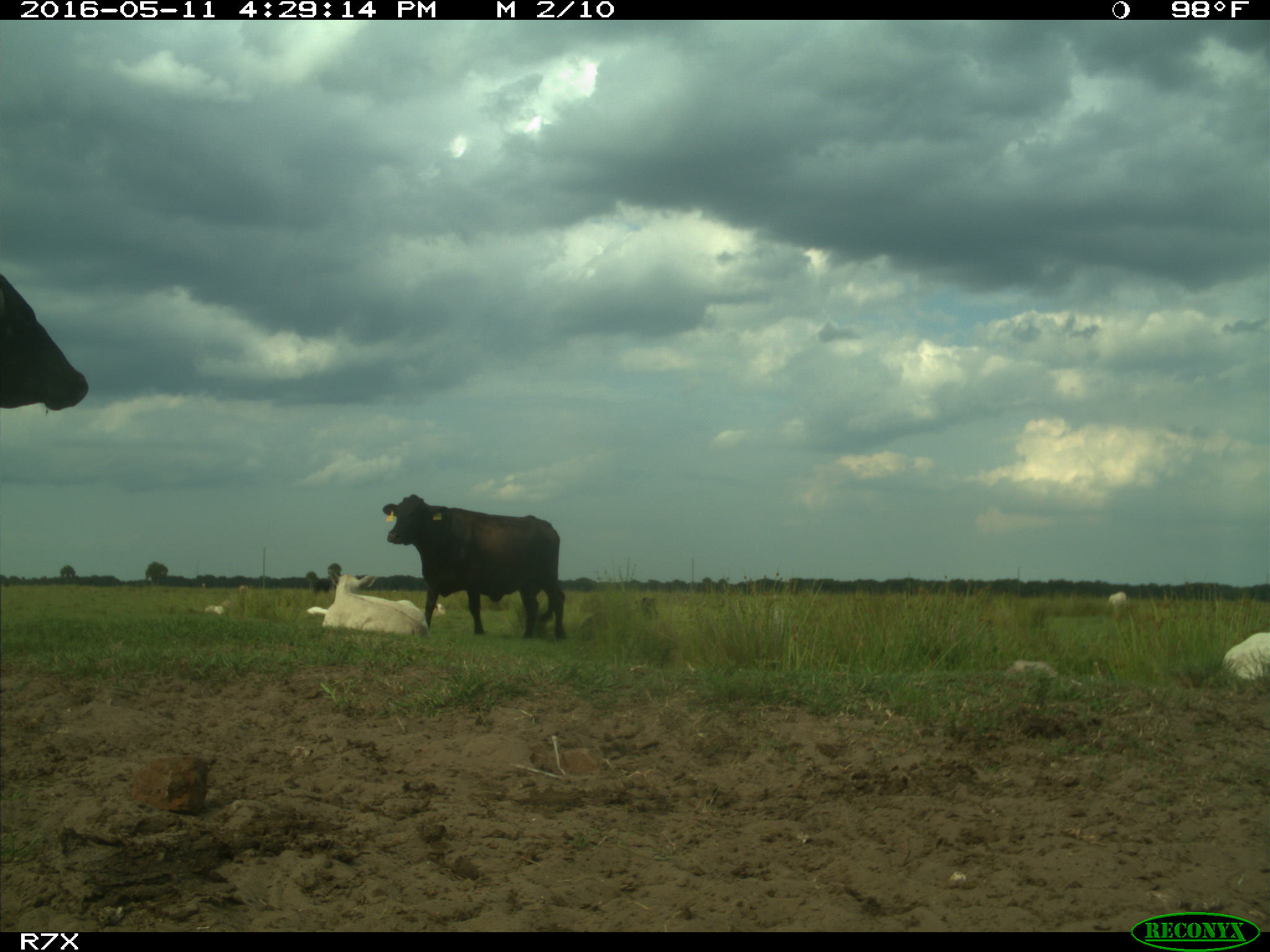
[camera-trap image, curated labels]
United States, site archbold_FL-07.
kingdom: Animalia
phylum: Chordata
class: Mammalia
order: Artiodactyla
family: Bovidae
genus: Bos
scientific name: Bos taurus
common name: domestic cow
Bos taurus (domestic cow).